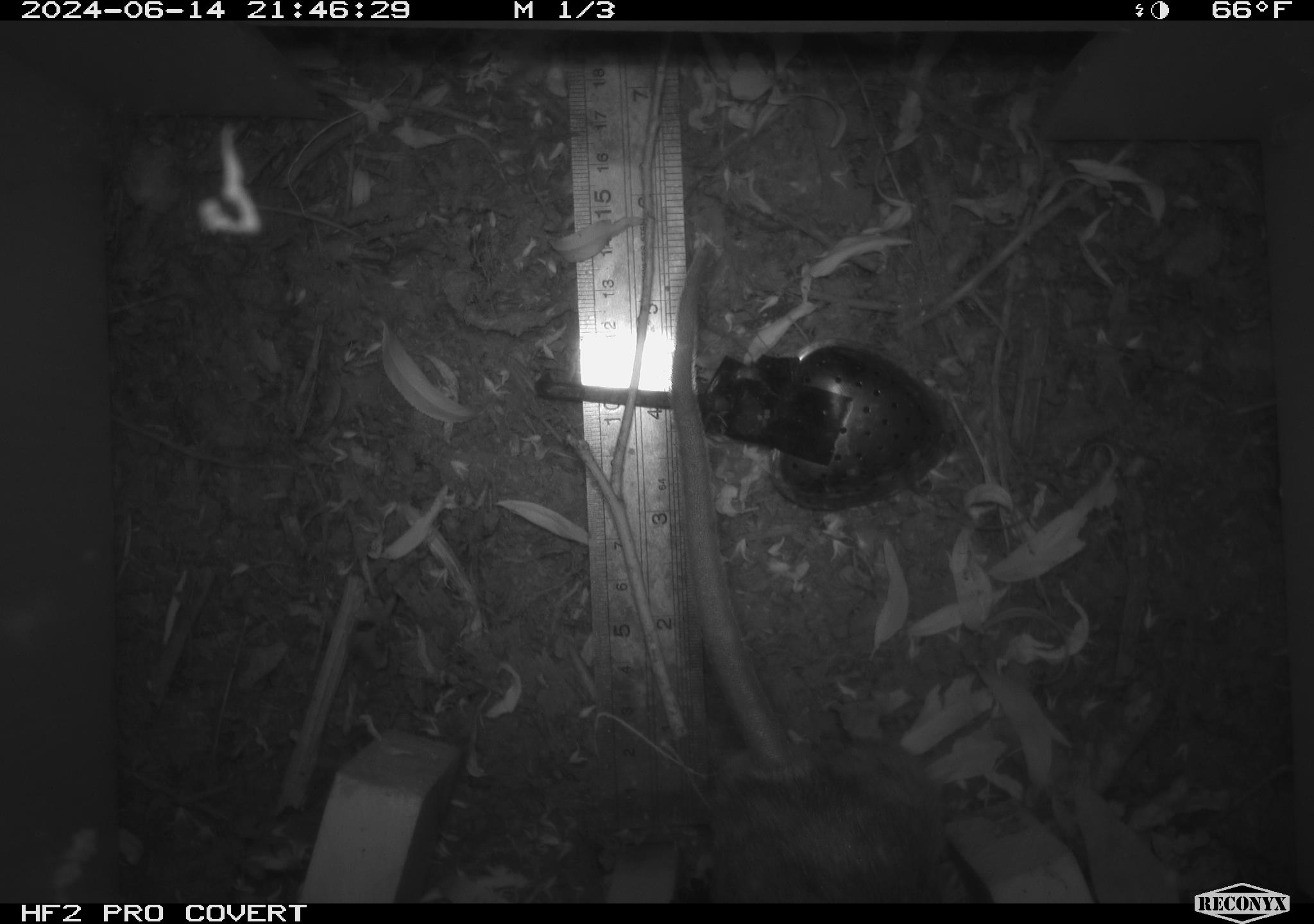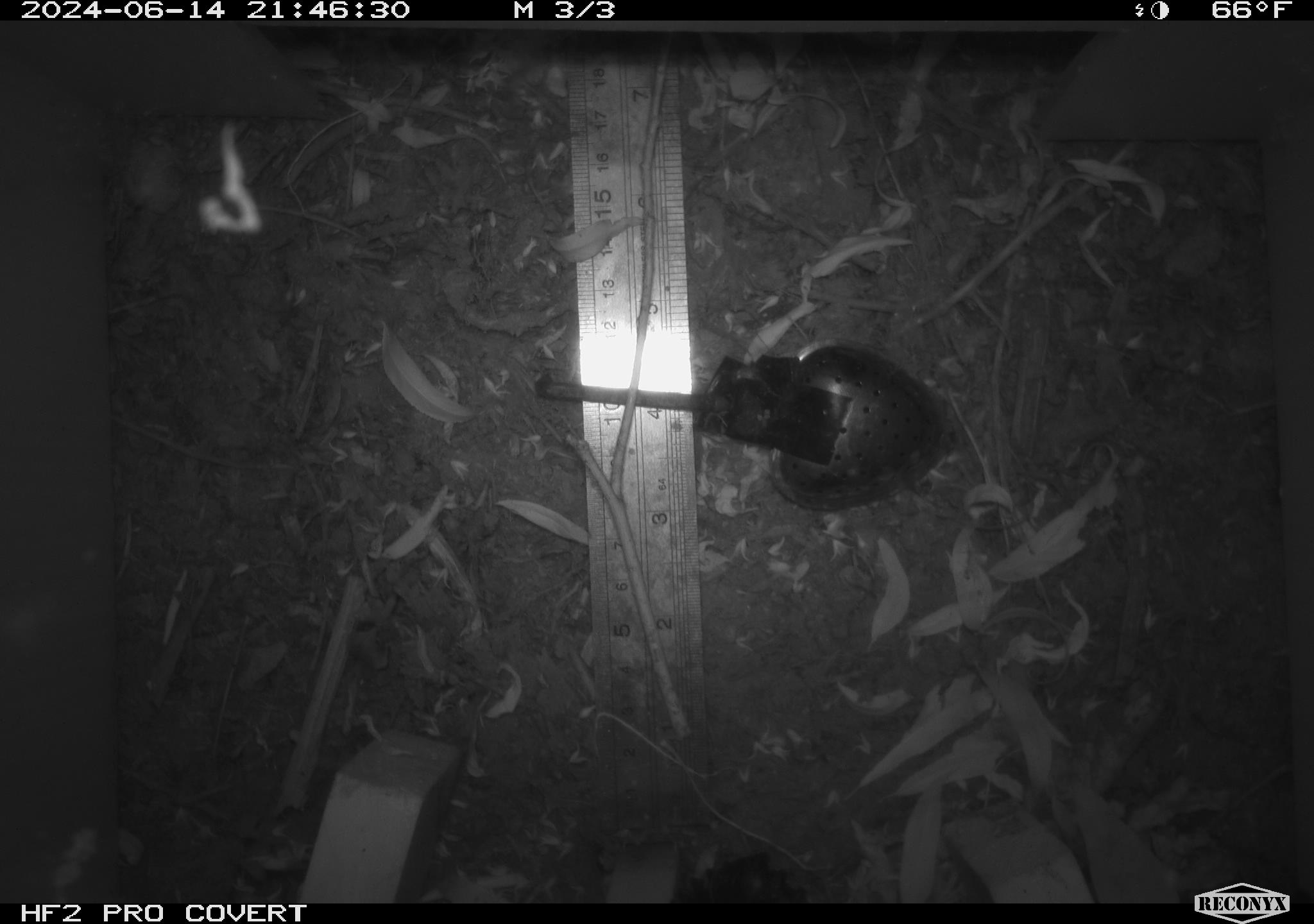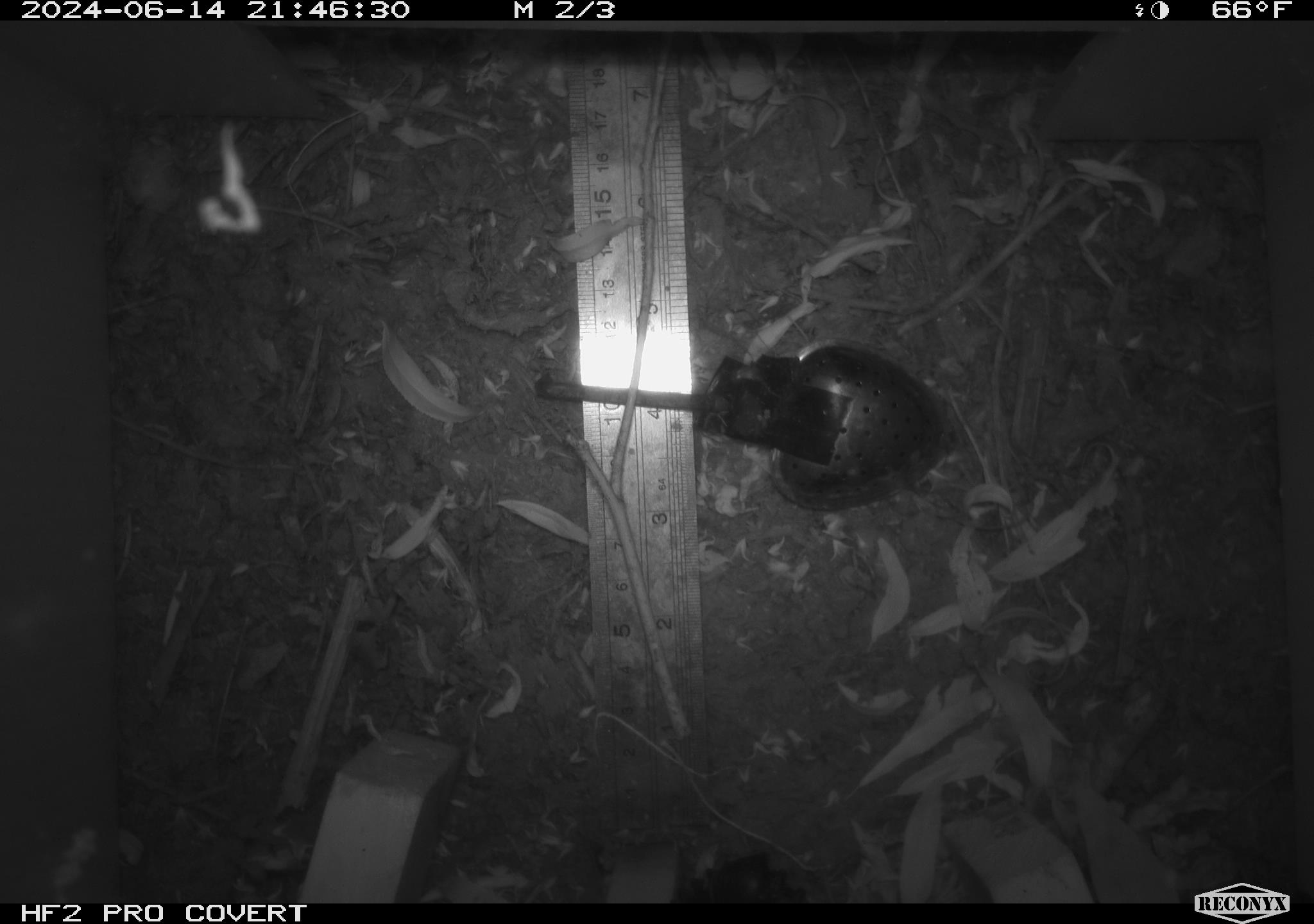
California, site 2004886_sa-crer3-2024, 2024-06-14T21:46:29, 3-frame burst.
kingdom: Animalia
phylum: Chordata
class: Mammalia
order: Rodentia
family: Muridae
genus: Rattus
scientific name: Rattus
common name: rat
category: rattus species